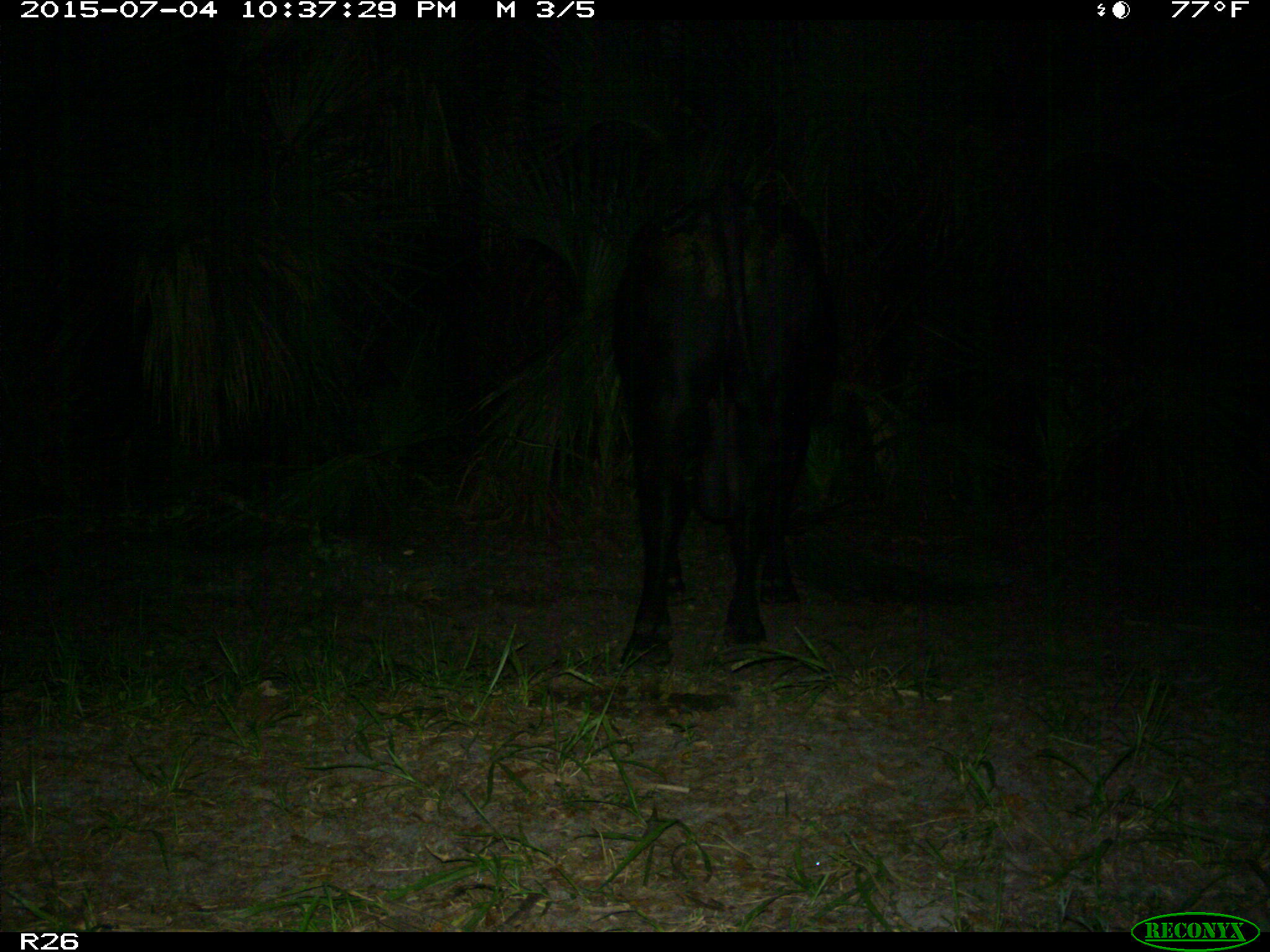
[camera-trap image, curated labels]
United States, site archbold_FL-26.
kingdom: Animalia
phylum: Chordata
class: Mammalia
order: Artiodactyla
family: Bovidae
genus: Bos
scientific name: Bos taurus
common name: domestic cow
Bos taurus (domestic cow).